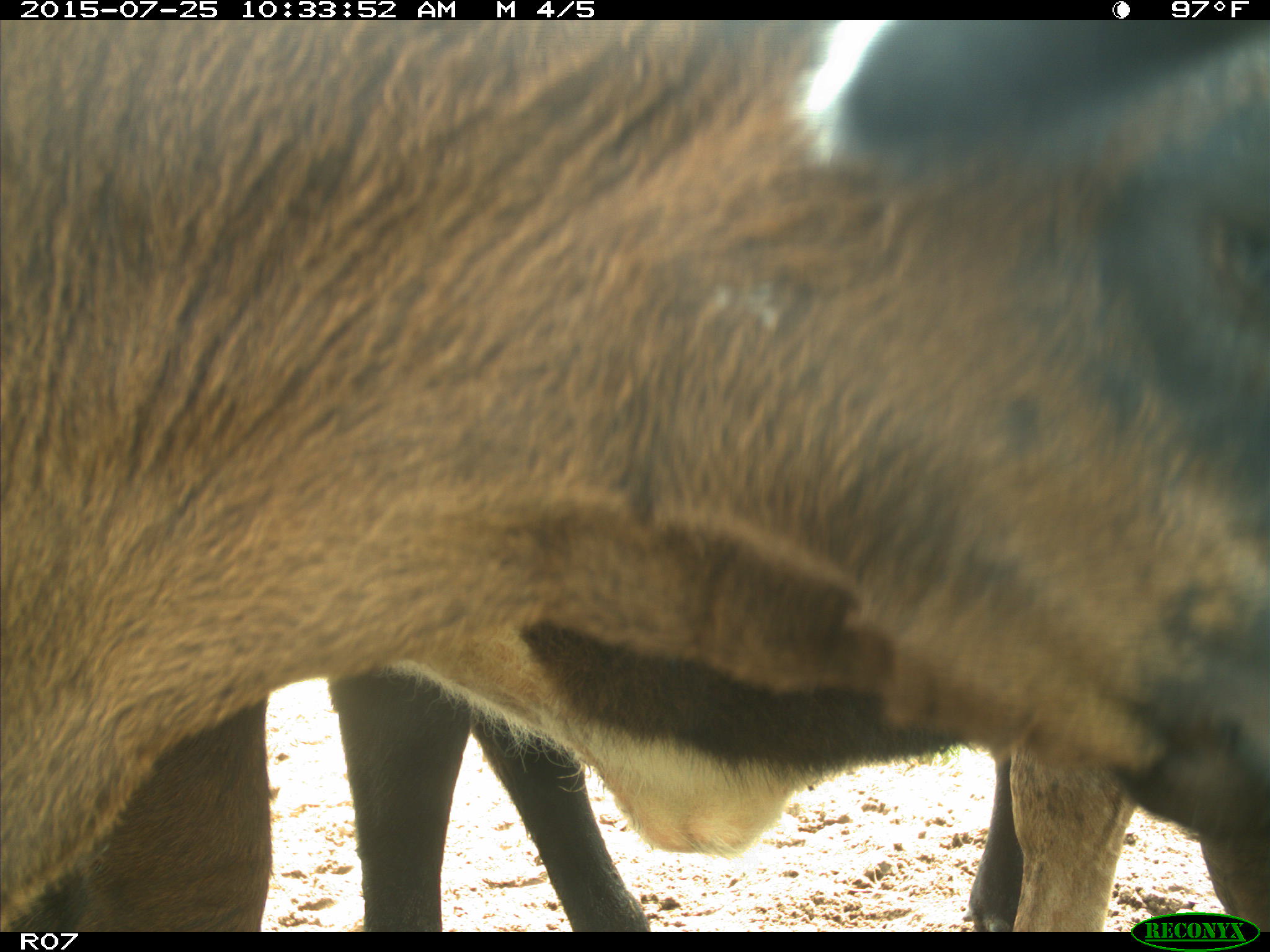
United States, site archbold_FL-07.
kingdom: Animalia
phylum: Chordata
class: Mammalia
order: Artiodactyla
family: Bovidae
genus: Bos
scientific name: Bos taurus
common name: domestic cow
Bos taurus (domestic cow).